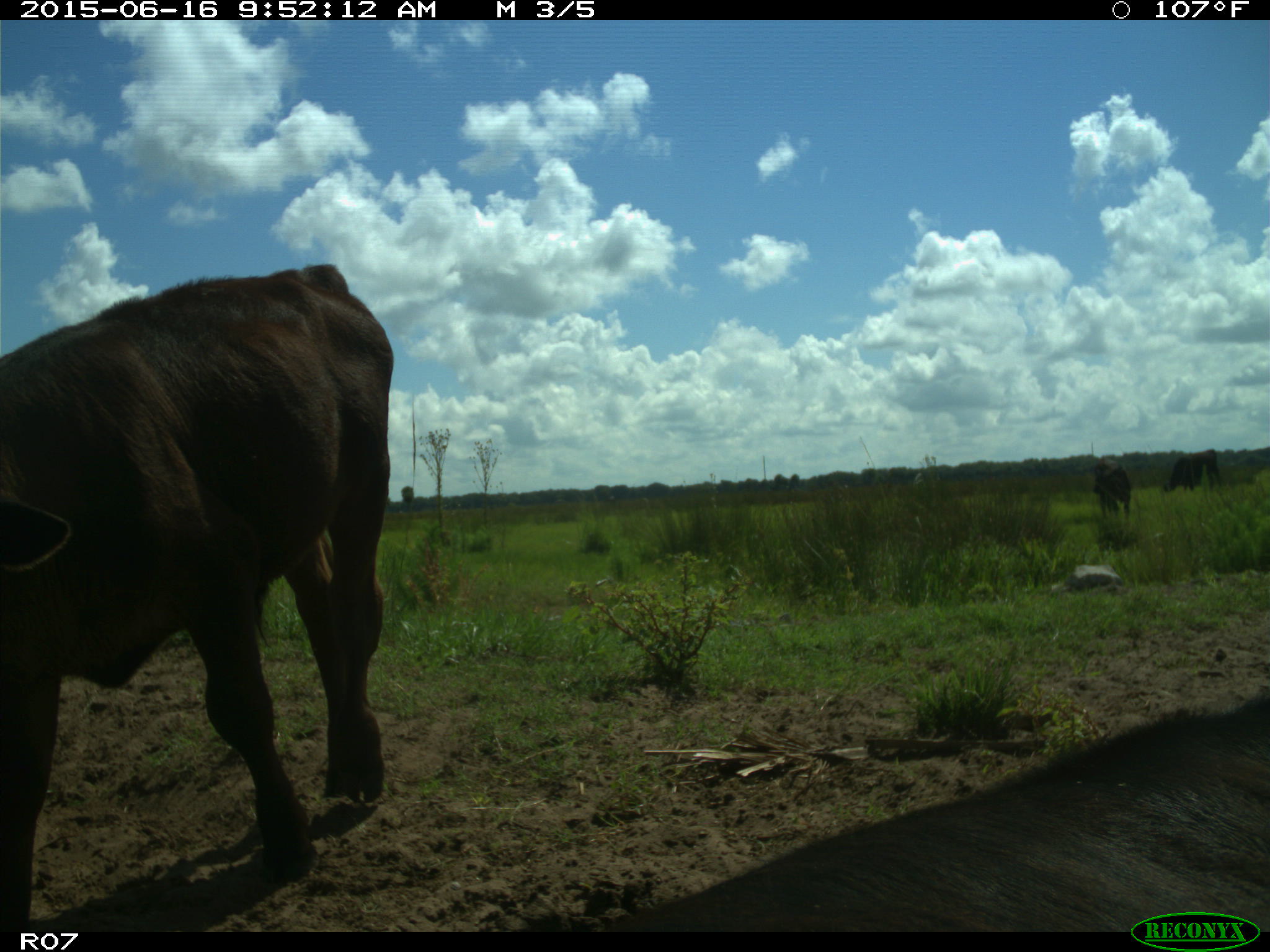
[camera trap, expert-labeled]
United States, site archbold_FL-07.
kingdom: Animalia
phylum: Chordata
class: Mammalia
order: Artiodactyla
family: Bovidae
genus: Bos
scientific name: Bos taurus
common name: domestic cow